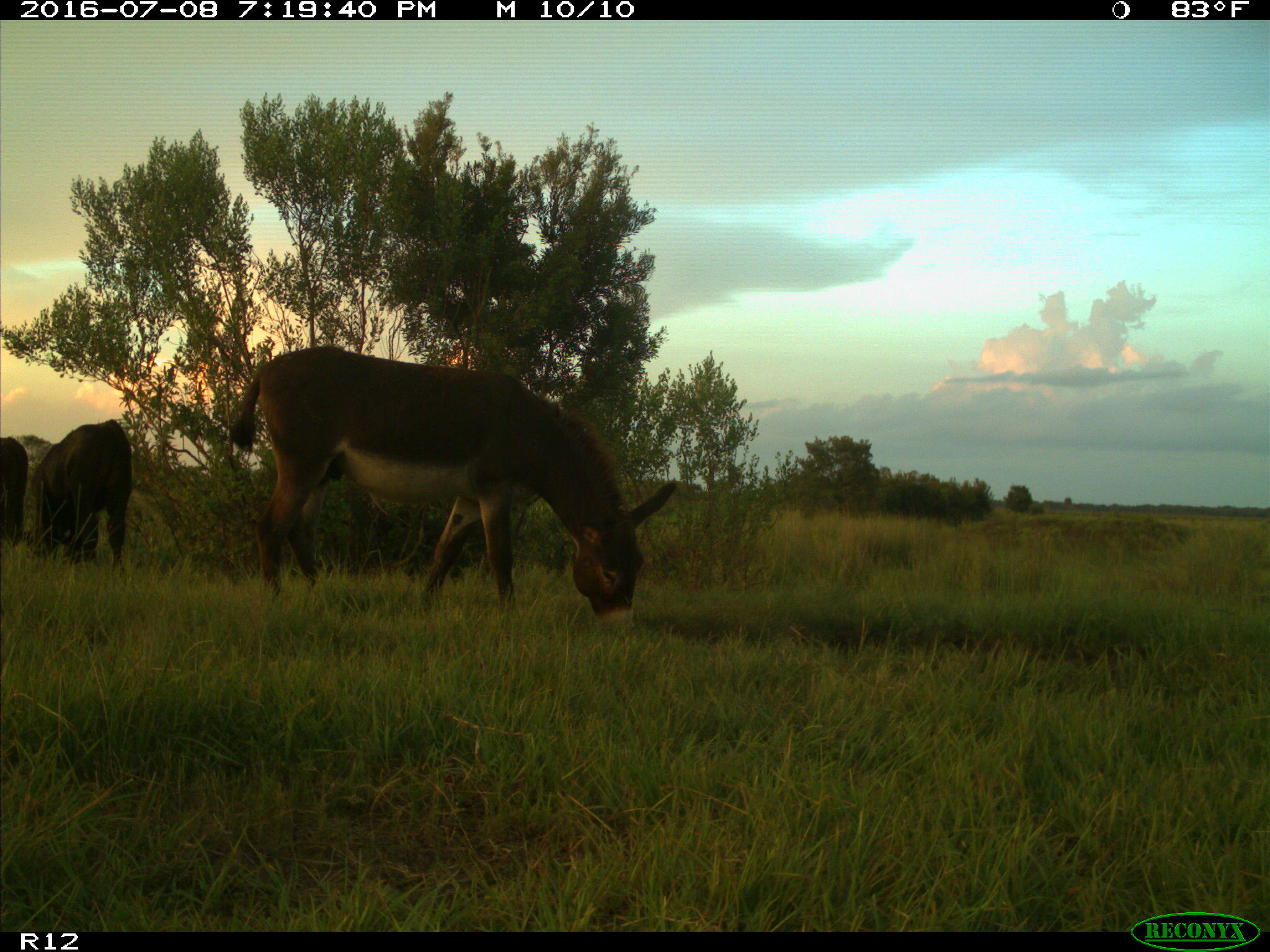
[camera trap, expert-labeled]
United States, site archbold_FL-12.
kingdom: Animalia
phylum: Chordata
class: Mammalia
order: Artiodactyla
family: Bovidae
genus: Bos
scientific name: Bos taurus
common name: domestic cow